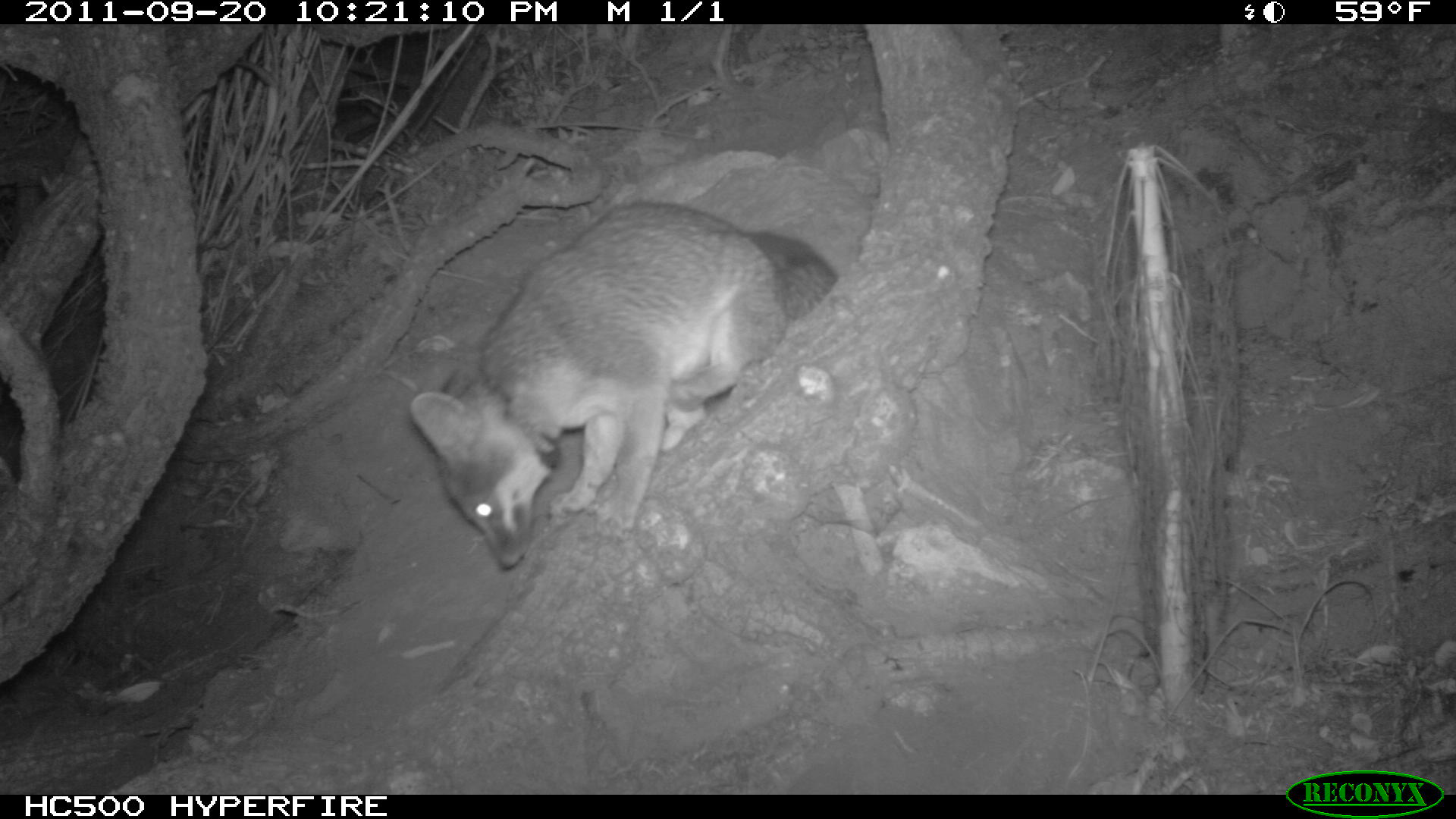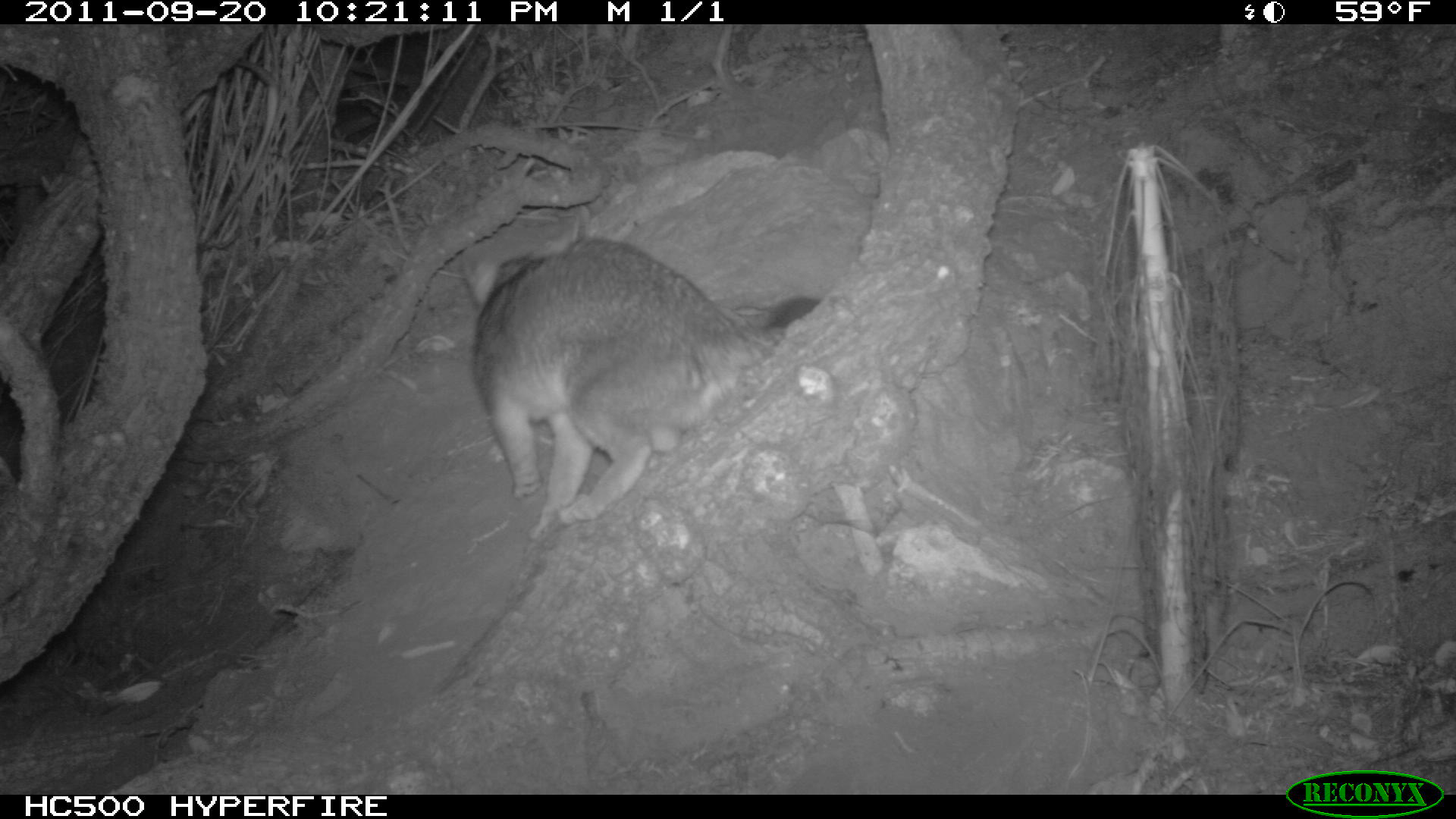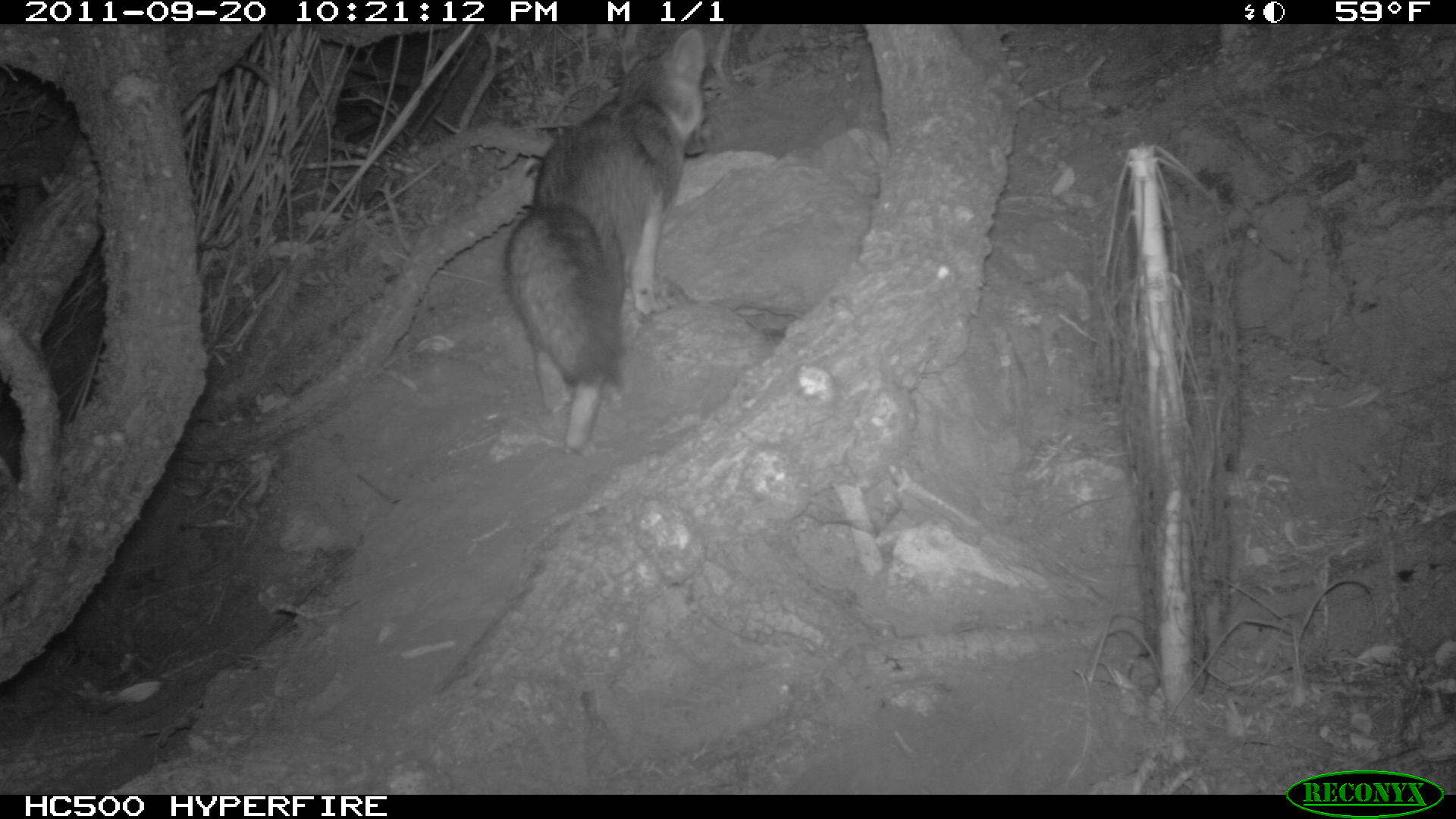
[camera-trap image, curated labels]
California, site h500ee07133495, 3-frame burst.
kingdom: Animalia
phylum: Chordata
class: Mammalia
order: Carnivora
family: Canidae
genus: Urocyon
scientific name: Urocyon littoralis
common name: island fox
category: fox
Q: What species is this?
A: Fox (island fox) (Urocyon littoralis).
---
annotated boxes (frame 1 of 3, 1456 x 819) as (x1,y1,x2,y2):
fox: (408,199,838,570)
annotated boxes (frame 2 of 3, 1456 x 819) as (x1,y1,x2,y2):
fox: (463,237,820,541)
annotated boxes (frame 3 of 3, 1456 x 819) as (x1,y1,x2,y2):
fox: (502,24,705,457)